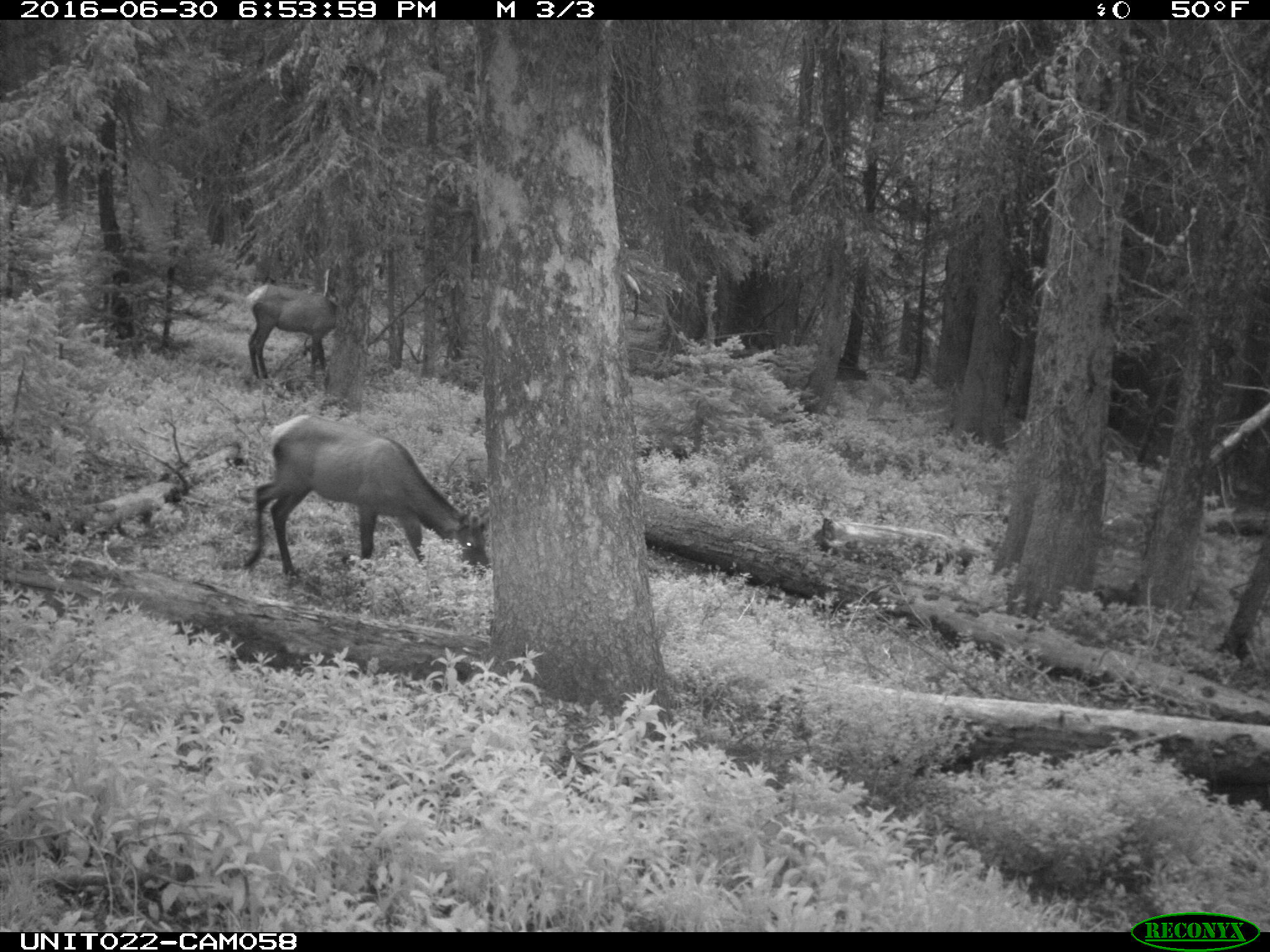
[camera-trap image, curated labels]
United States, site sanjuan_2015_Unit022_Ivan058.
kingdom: Animalia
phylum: Chordata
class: Mammalia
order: Artiodactyla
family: Cervidae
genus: Cervus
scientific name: Cervus elaphus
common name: red deer